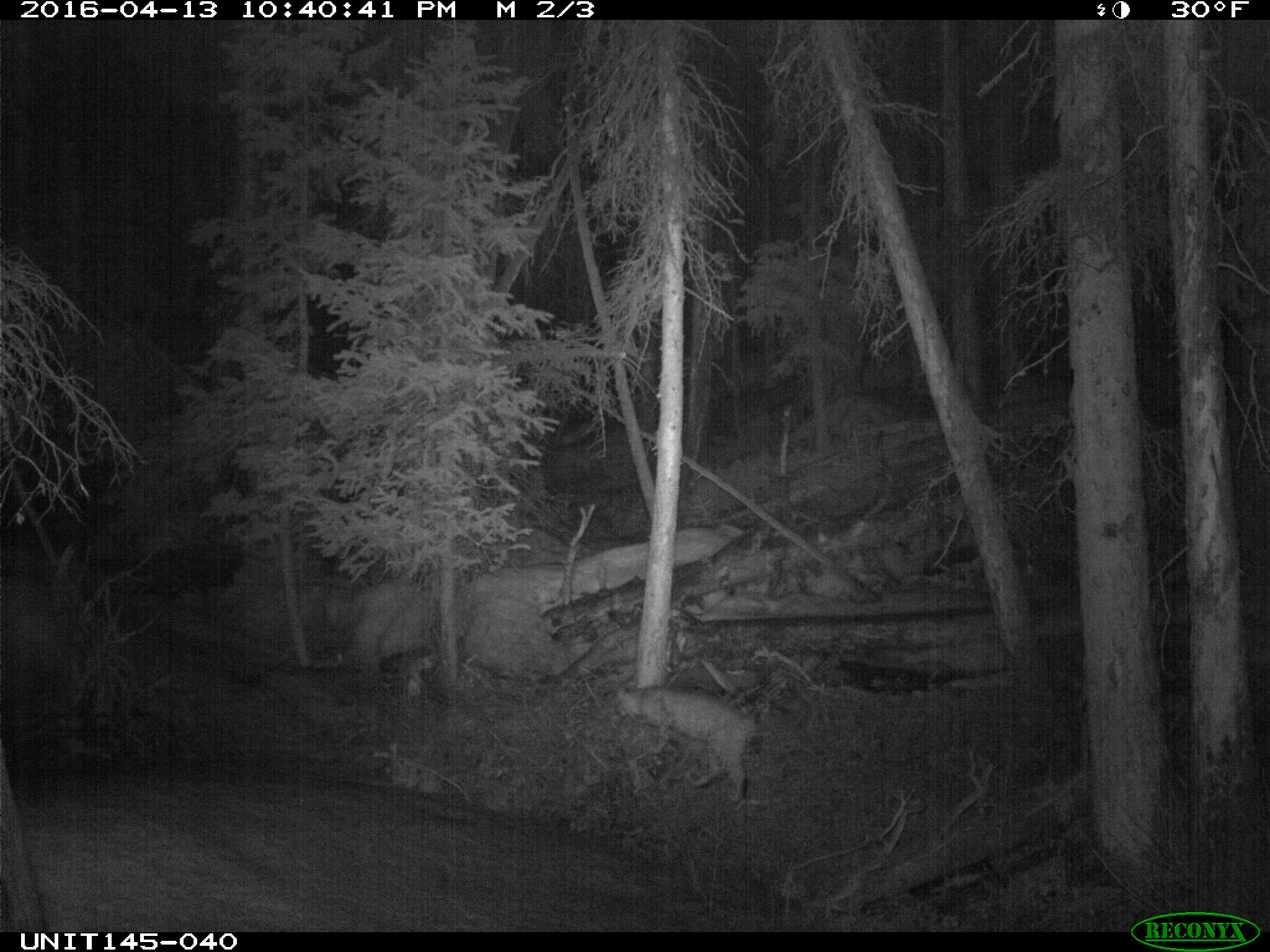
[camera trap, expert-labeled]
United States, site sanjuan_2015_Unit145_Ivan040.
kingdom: Animalia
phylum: Chordata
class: Mammalia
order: Carnivora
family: Felidae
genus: Lynx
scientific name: Lynx rufus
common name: bobcat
Lynx rufus (bobcat).